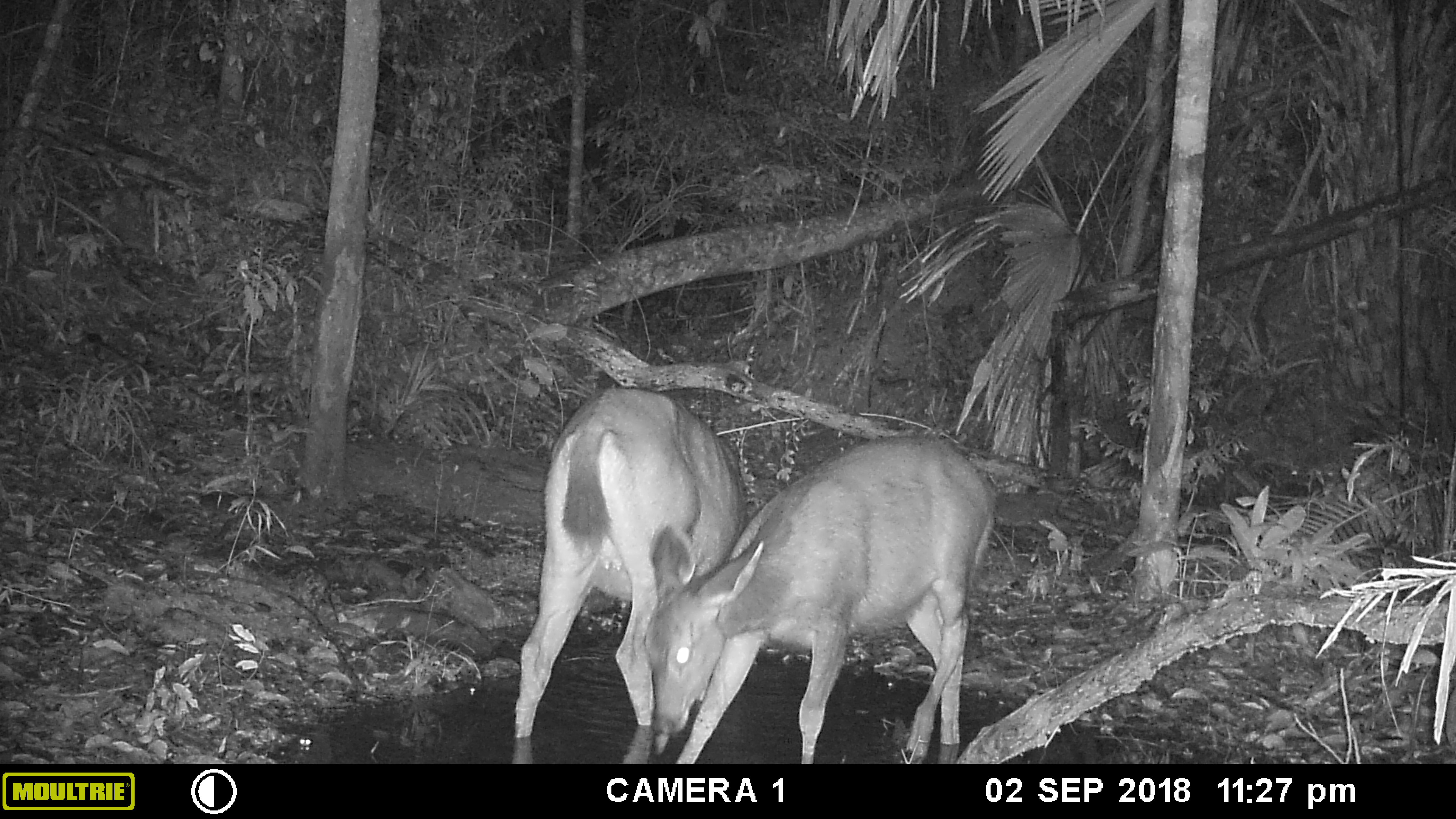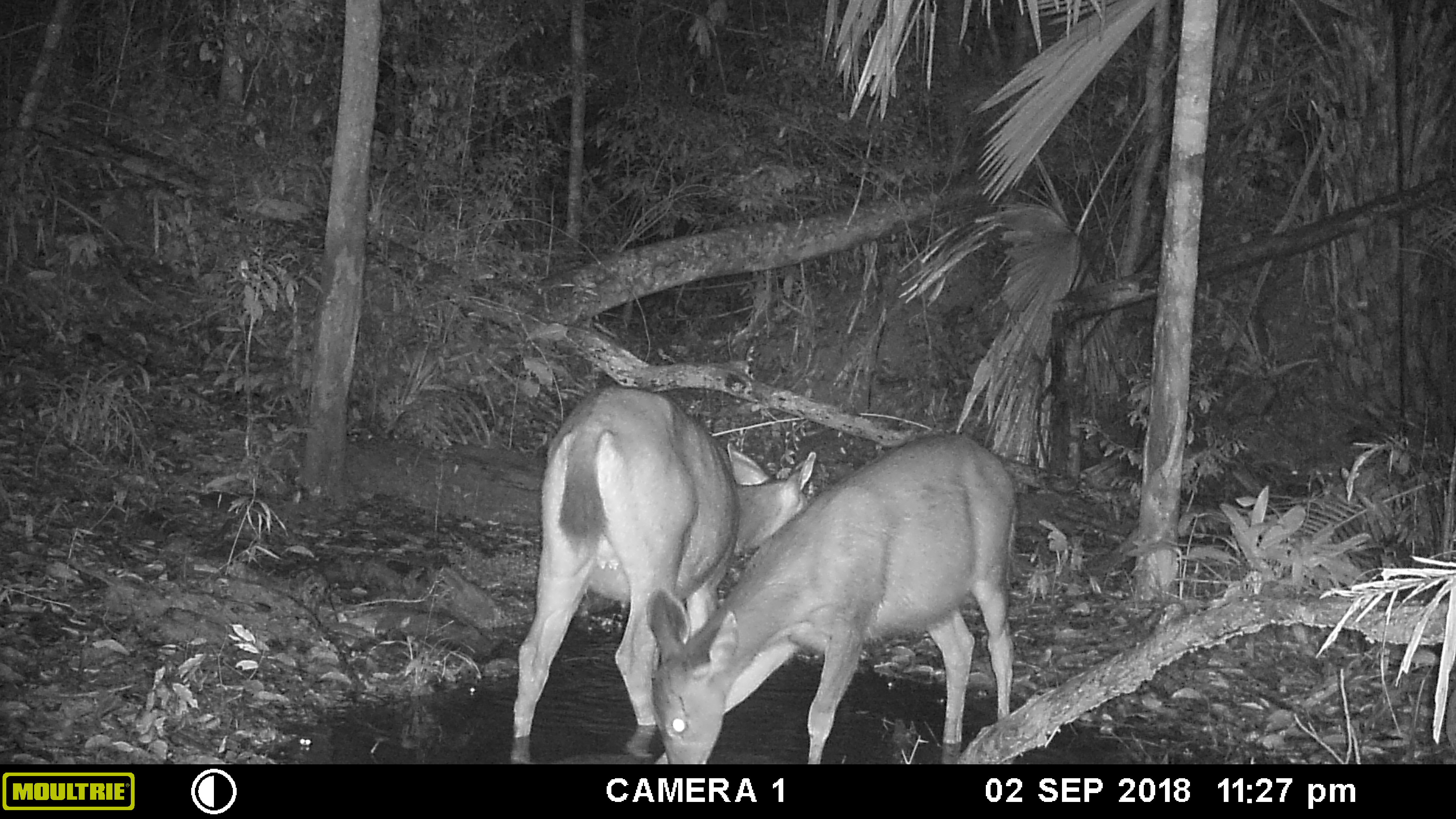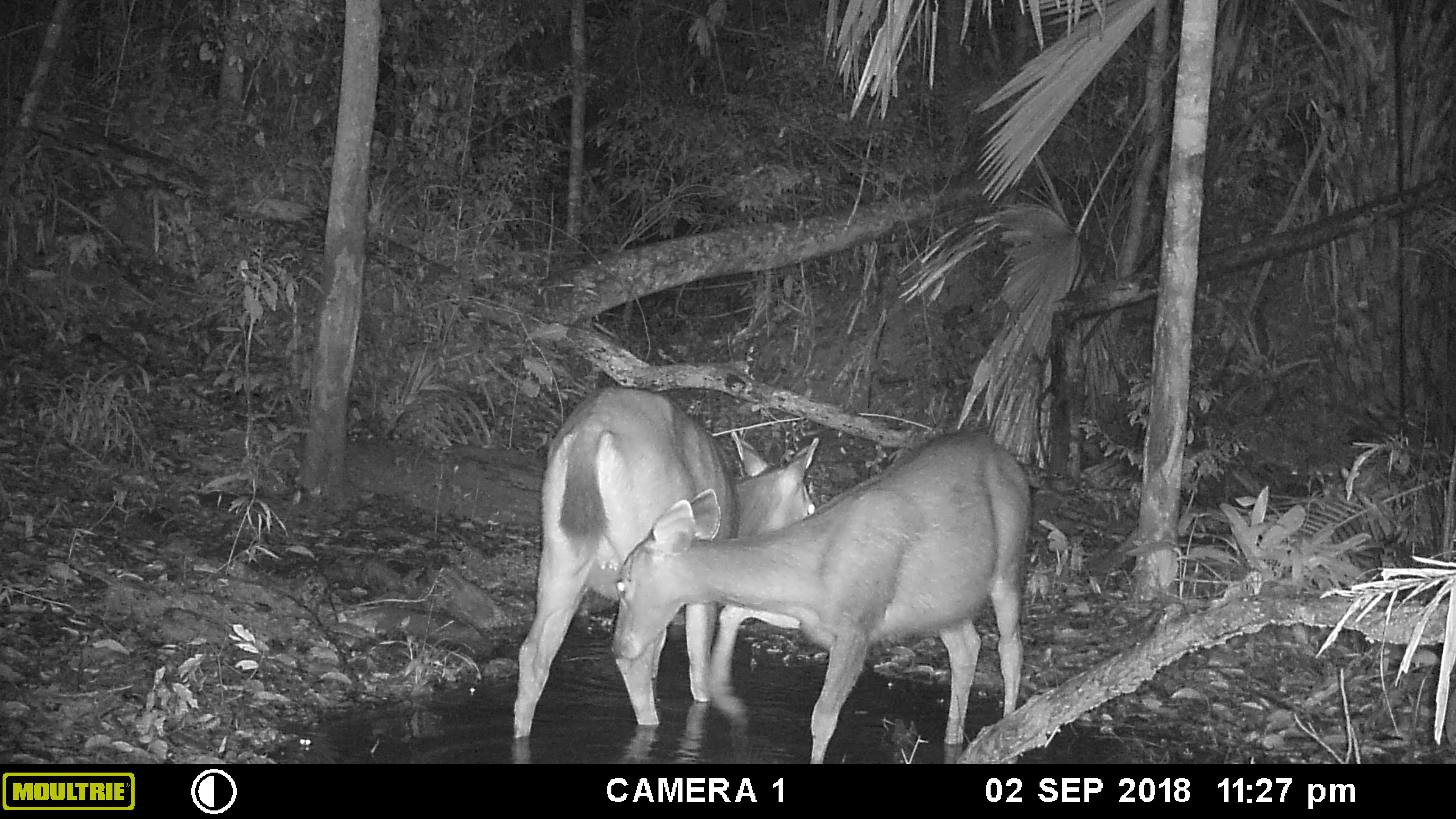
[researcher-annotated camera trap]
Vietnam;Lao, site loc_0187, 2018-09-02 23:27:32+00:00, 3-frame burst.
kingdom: Animalia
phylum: Chordata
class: Mammalia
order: Artiodactyla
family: Cervidae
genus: Rusa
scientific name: Rusa unicolor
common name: sambar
Sambar (Rusa unicolor). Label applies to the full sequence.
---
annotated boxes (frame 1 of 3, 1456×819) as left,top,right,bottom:
sambar: 642,435,995,764; 505,385,745,764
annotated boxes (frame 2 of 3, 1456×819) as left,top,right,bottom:
sambar: 646,433,1018,764; 512,385,816,739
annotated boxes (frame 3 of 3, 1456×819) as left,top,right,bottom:
sambar: 611,429,1030,764; 510,388,817,738